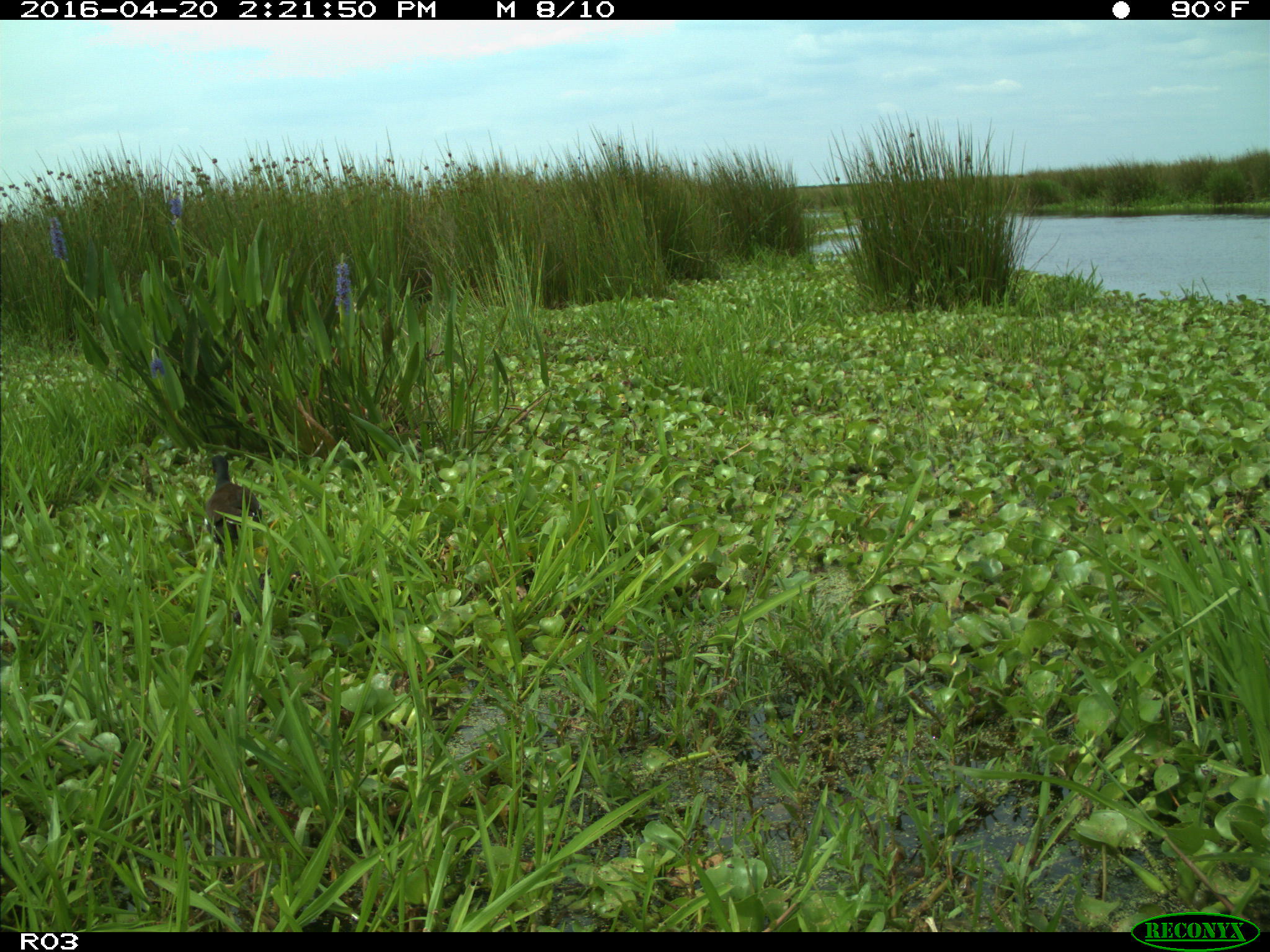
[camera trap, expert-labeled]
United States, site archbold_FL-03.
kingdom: Animalia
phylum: Chordata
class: Aves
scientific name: Aves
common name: birds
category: unidentified bird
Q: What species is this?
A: Unidentified bird (birds) (Aves).